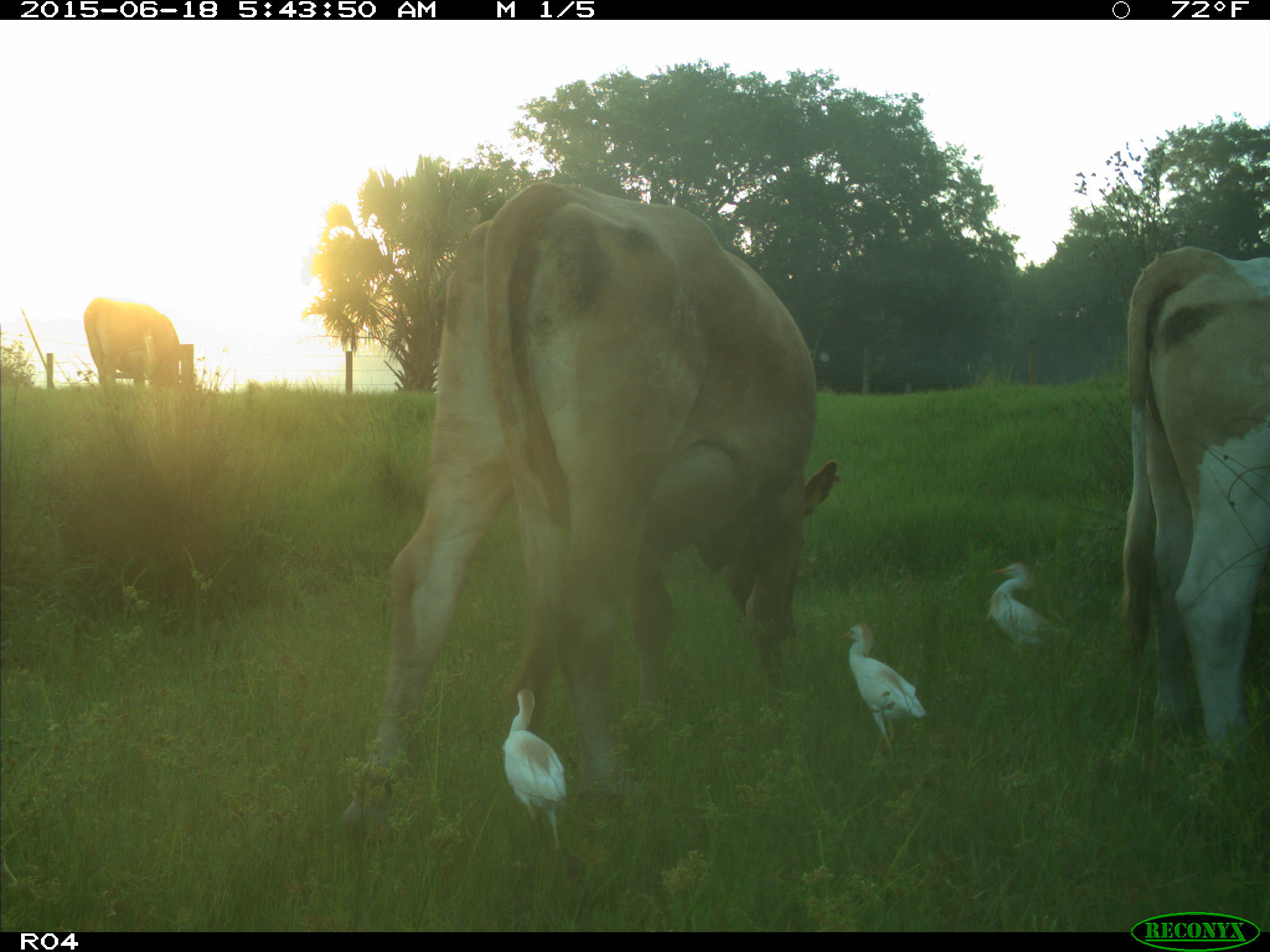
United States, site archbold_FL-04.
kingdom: Animalia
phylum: Chordata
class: Mammalia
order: Artiodactyla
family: Bovidae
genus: Bos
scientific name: Bos taurus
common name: domestic cow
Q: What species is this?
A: Bos taurus (domestic cow).